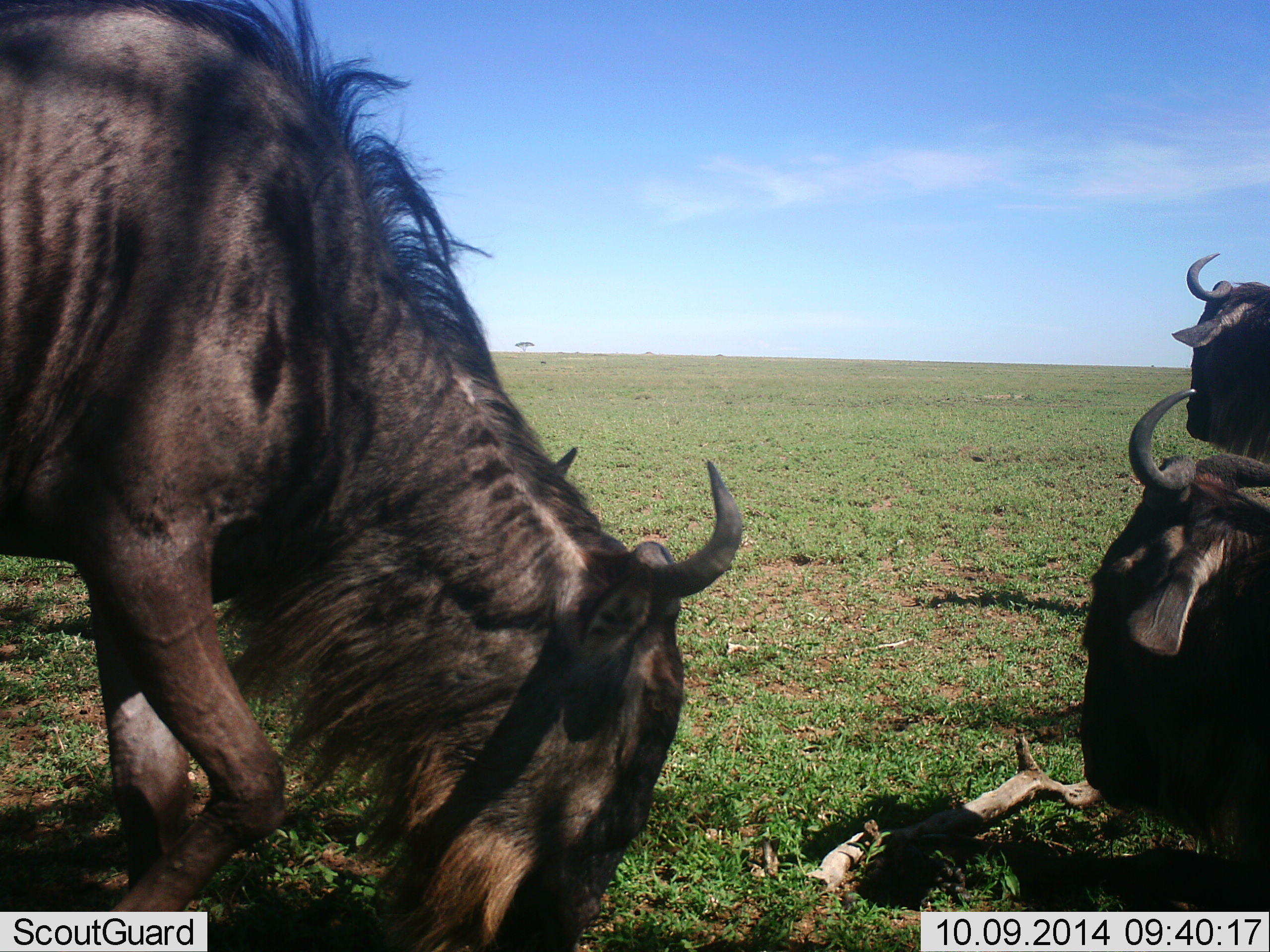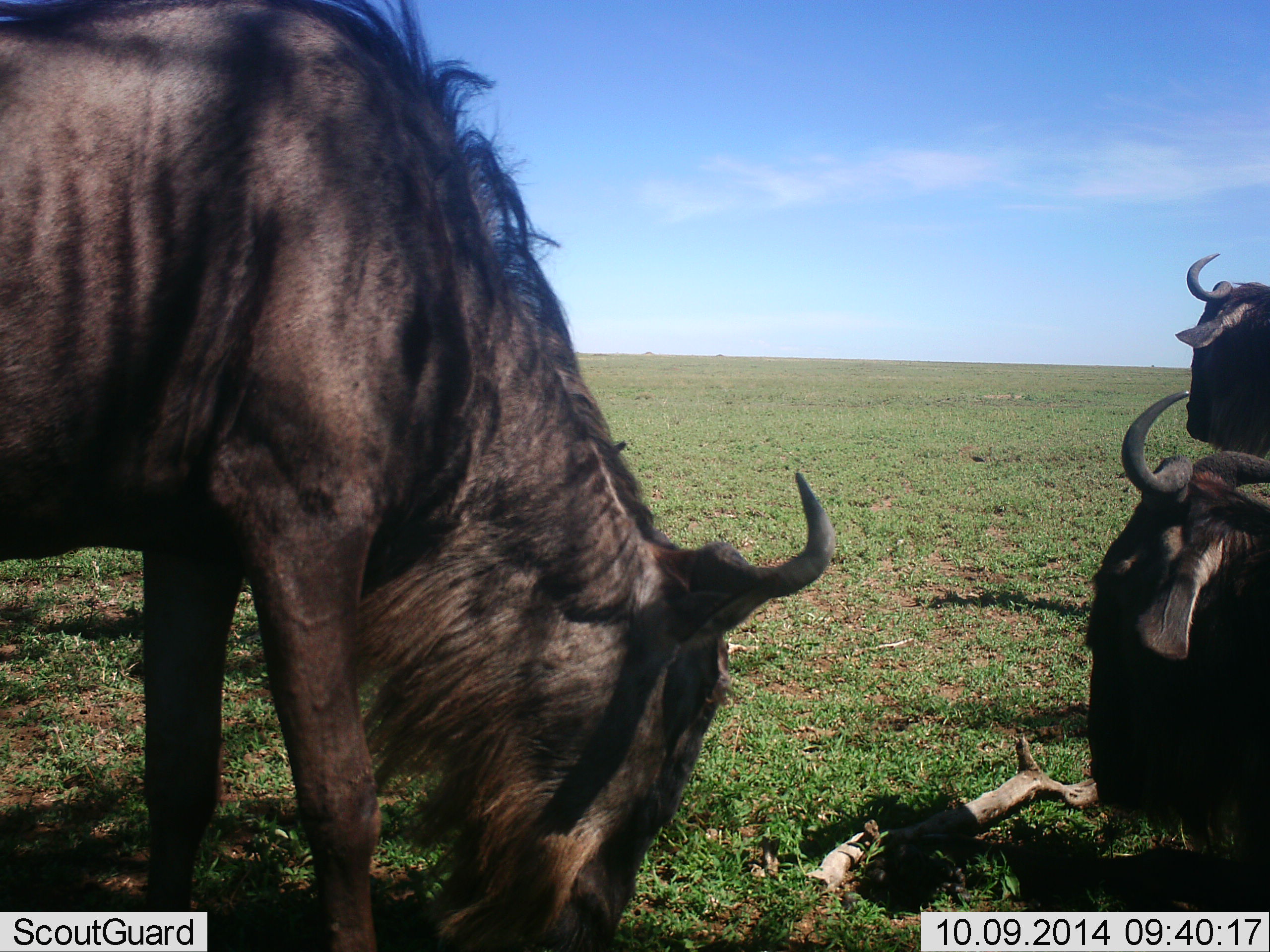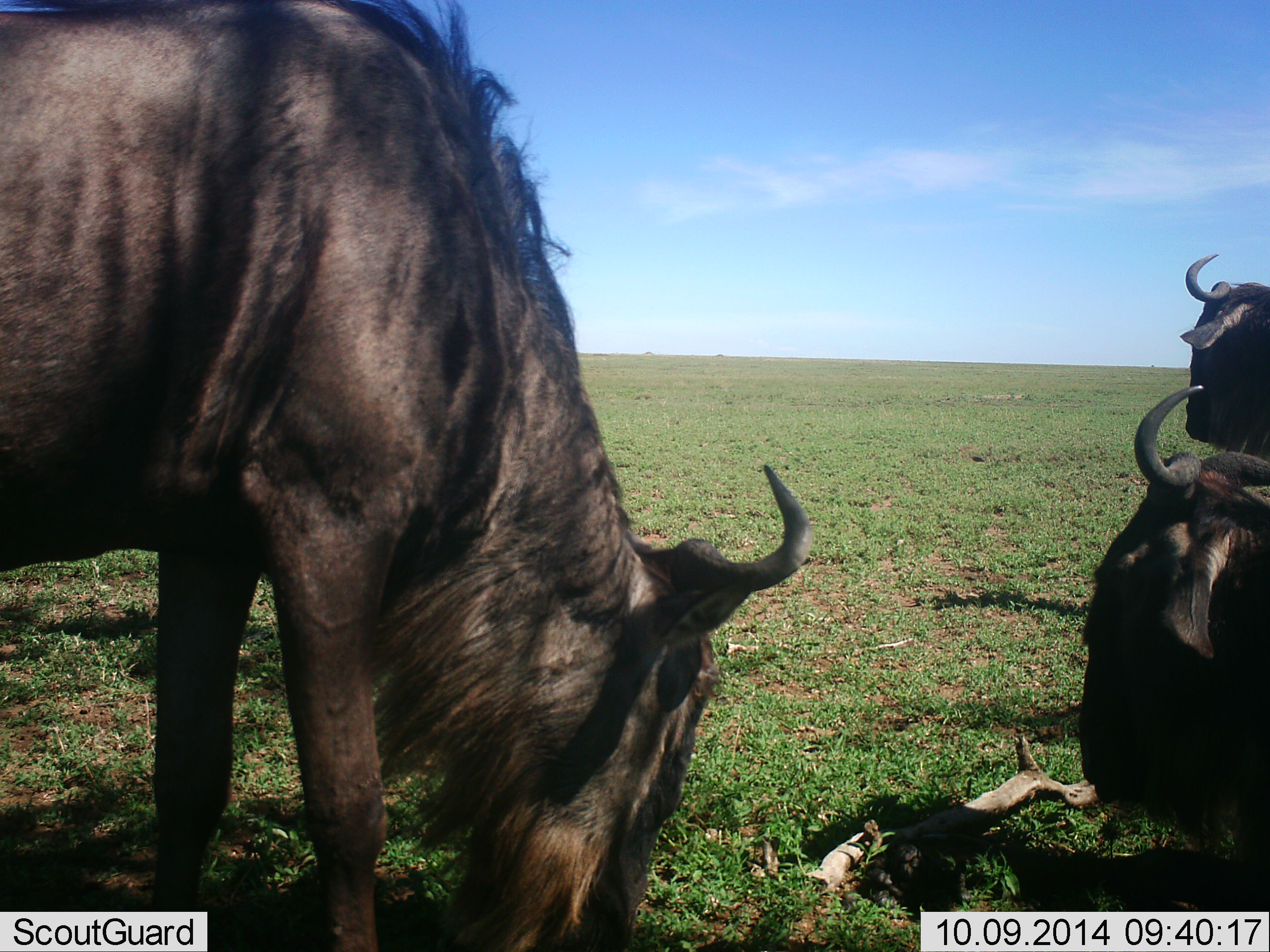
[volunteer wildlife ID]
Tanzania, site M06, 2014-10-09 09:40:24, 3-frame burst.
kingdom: Animalia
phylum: Chordata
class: Mammalia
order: Artiodactyla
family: Bovidae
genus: Connochaetes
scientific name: Connochaetes taurinus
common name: blue wildebeest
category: wildebeest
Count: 3.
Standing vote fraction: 60%.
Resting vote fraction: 60%.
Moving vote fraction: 10%.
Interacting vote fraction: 0%.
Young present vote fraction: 0%.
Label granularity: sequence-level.